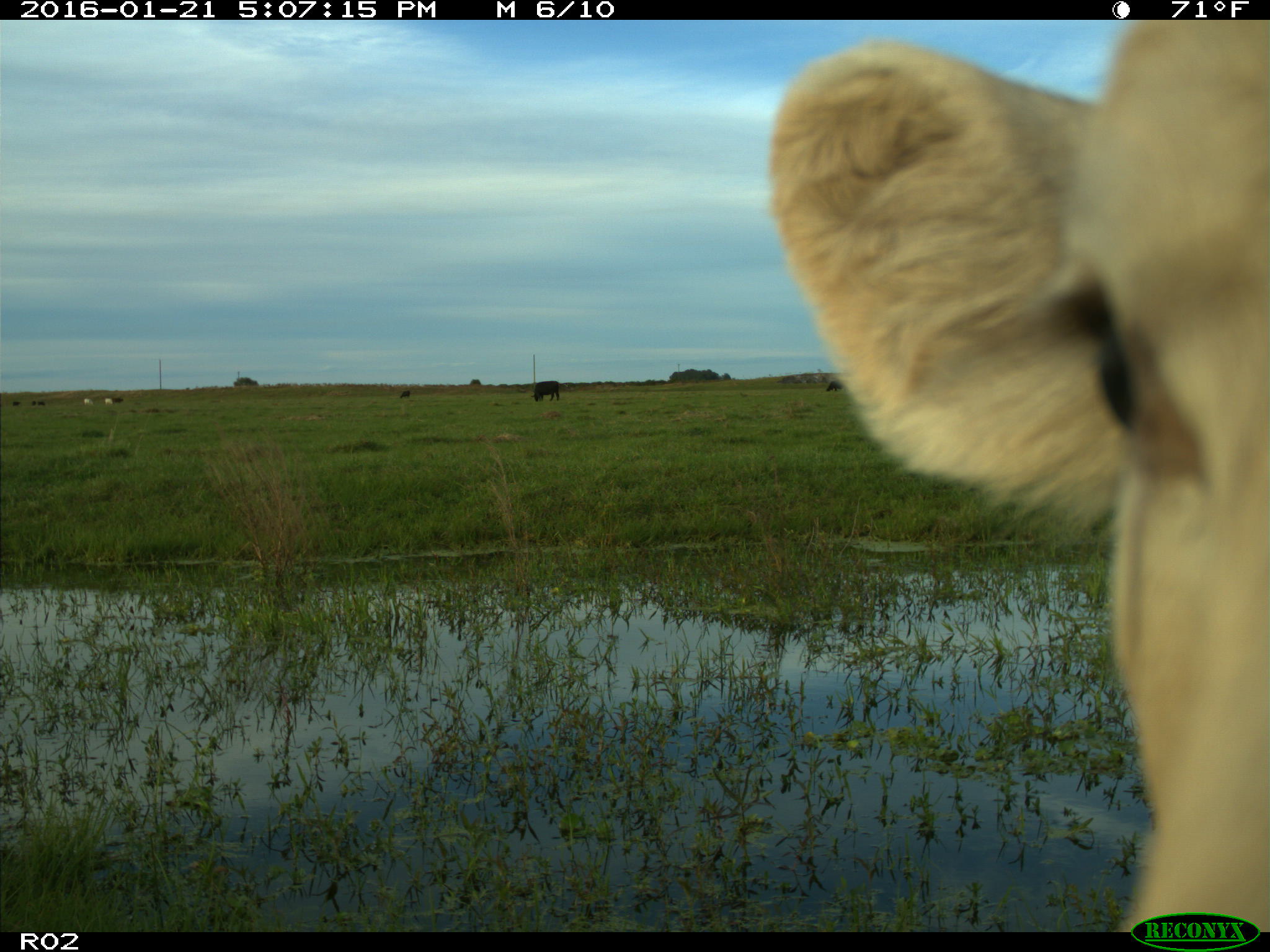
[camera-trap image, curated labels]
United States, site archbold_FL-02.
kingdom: Animalia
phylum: Chordata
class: Mammalia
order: Artiodactyla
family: Bovidae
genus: Bos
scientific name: Bos taurus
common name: domestic cow